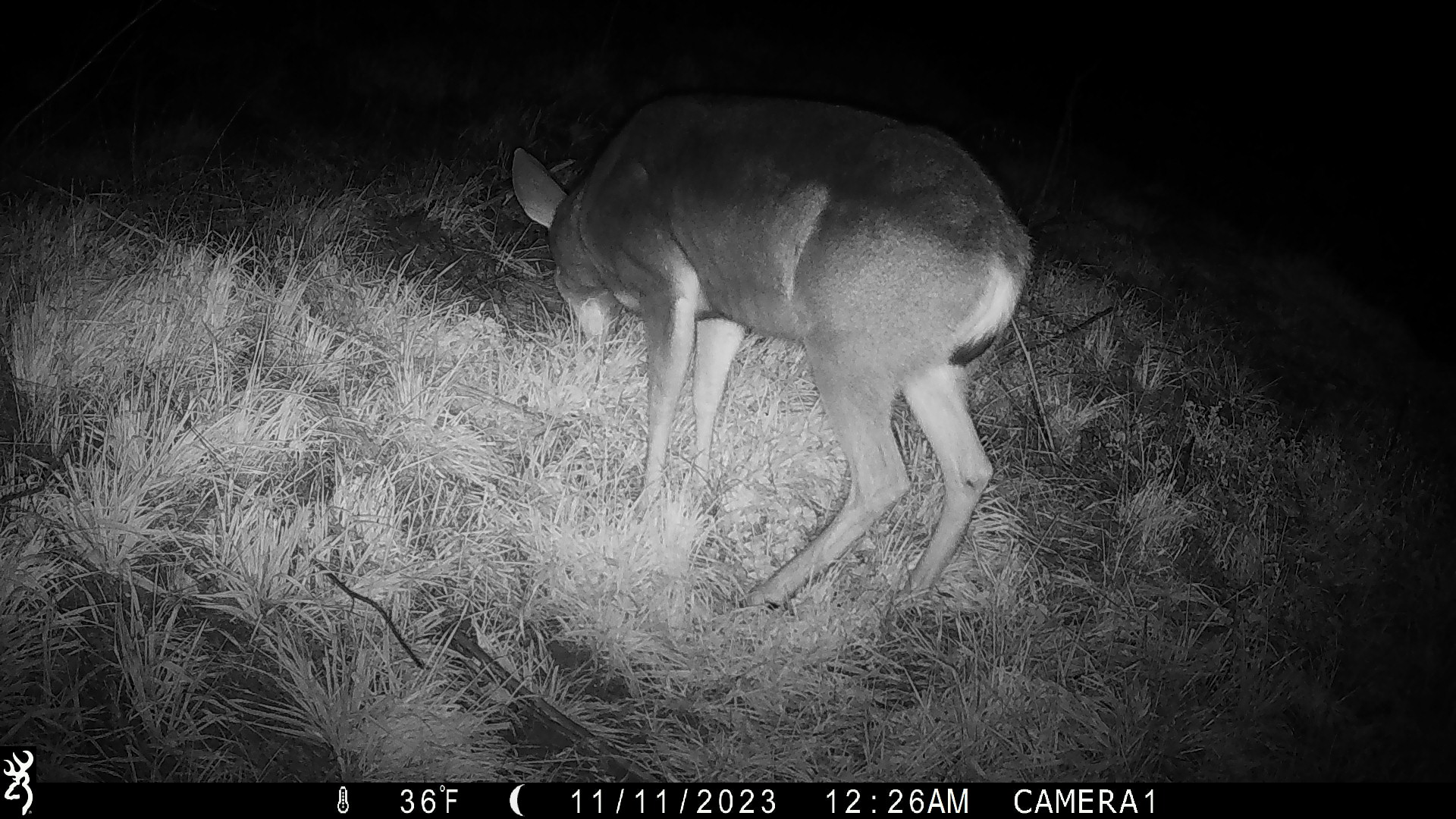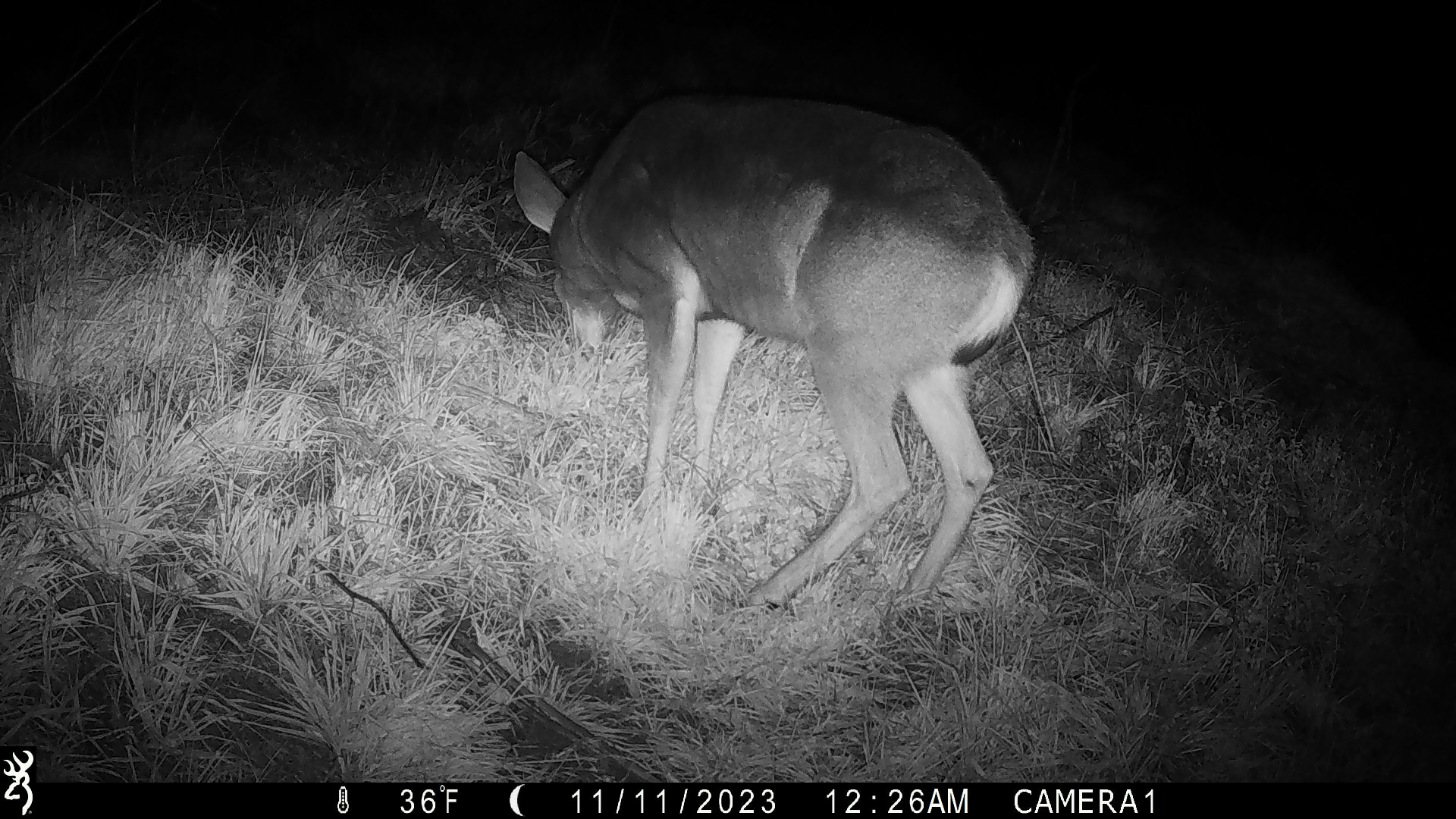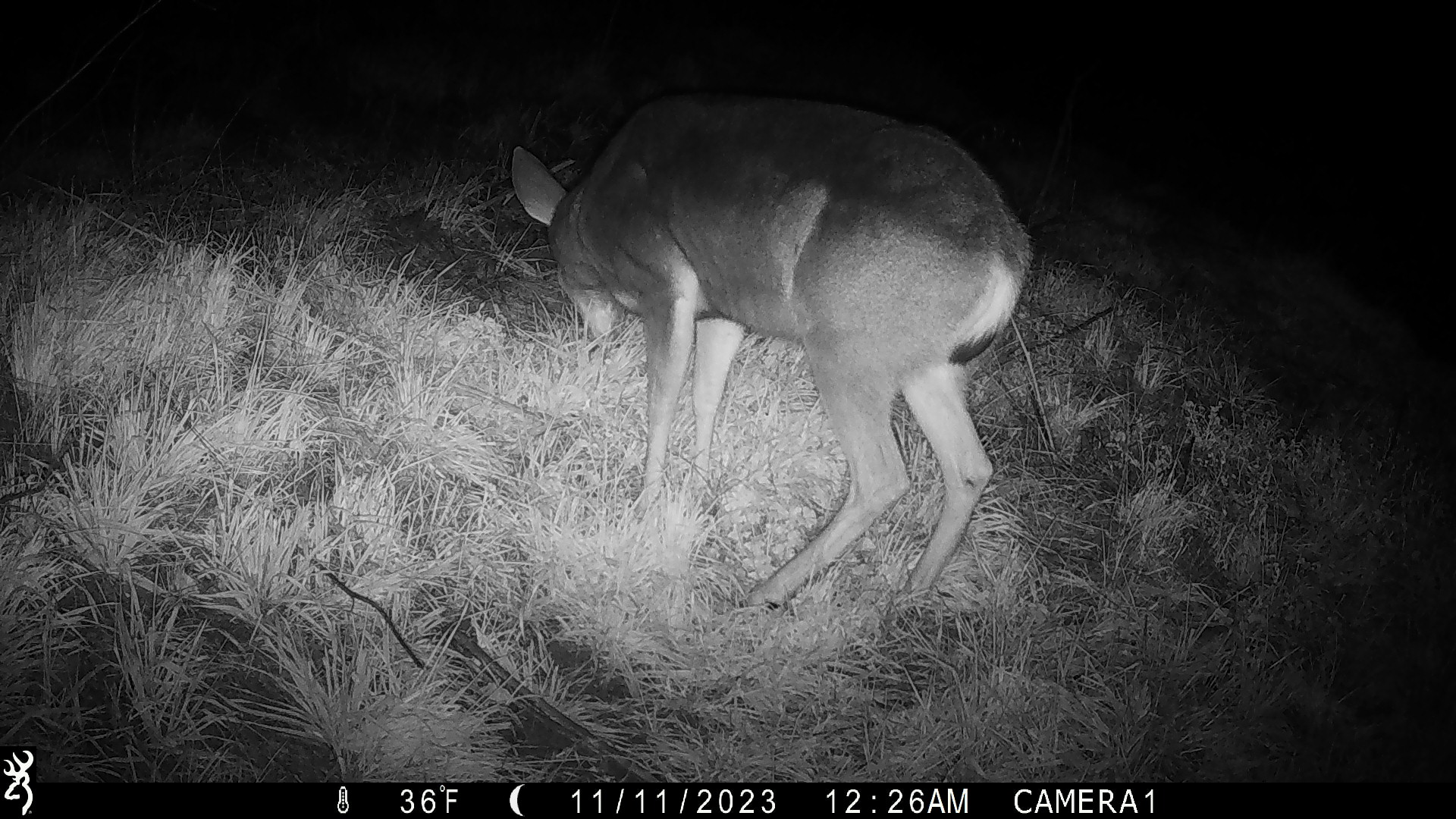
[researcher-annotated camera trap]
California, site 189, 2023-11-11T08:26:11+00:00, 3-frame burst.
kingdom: Animalia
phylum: Chordata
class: Mammalia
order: Artiodactyla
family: Cervidae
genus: Odocoileus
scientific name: Odocoileus hemionus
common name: mule deer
Mule deer (Odocoileus hemionus).